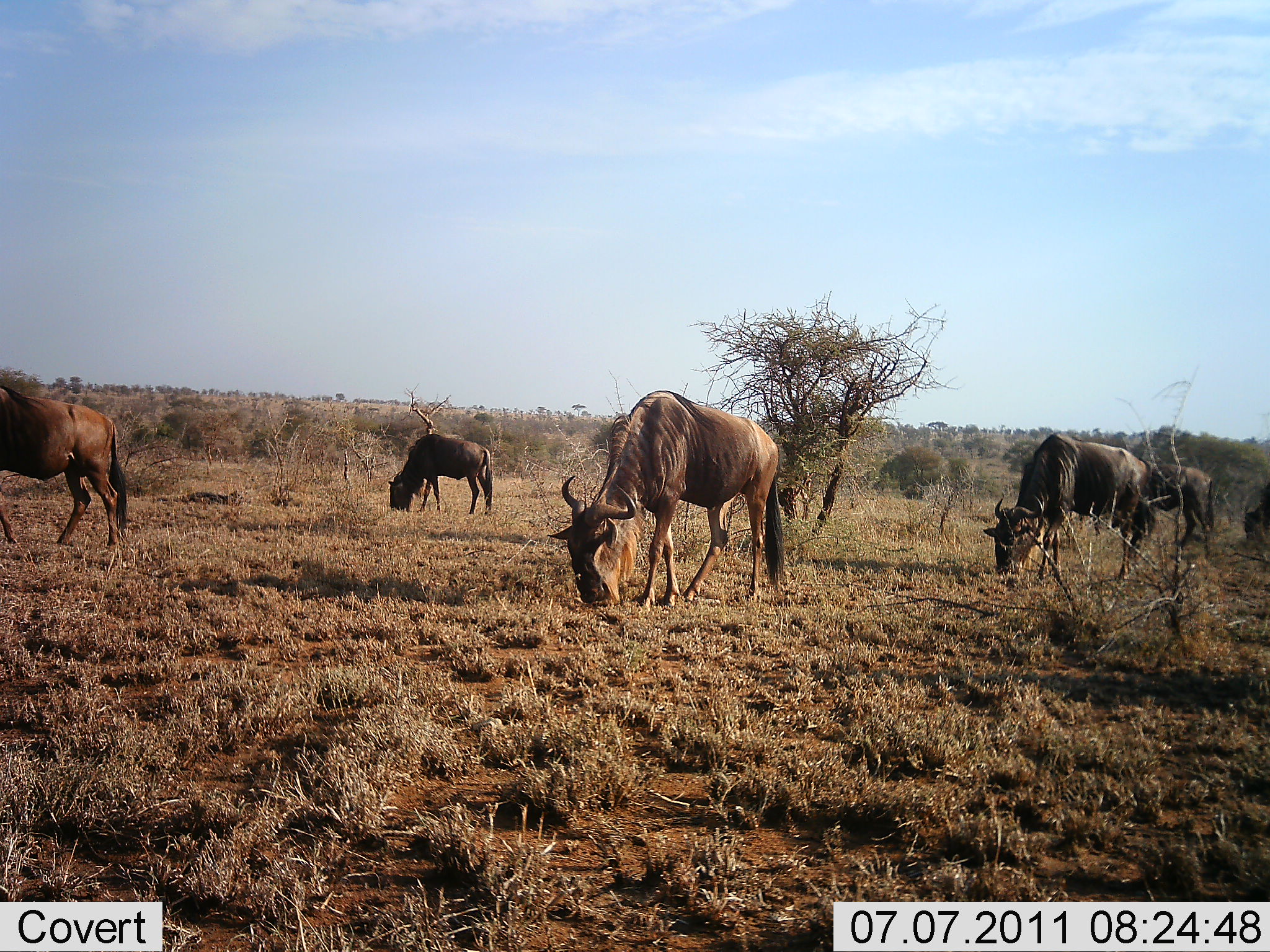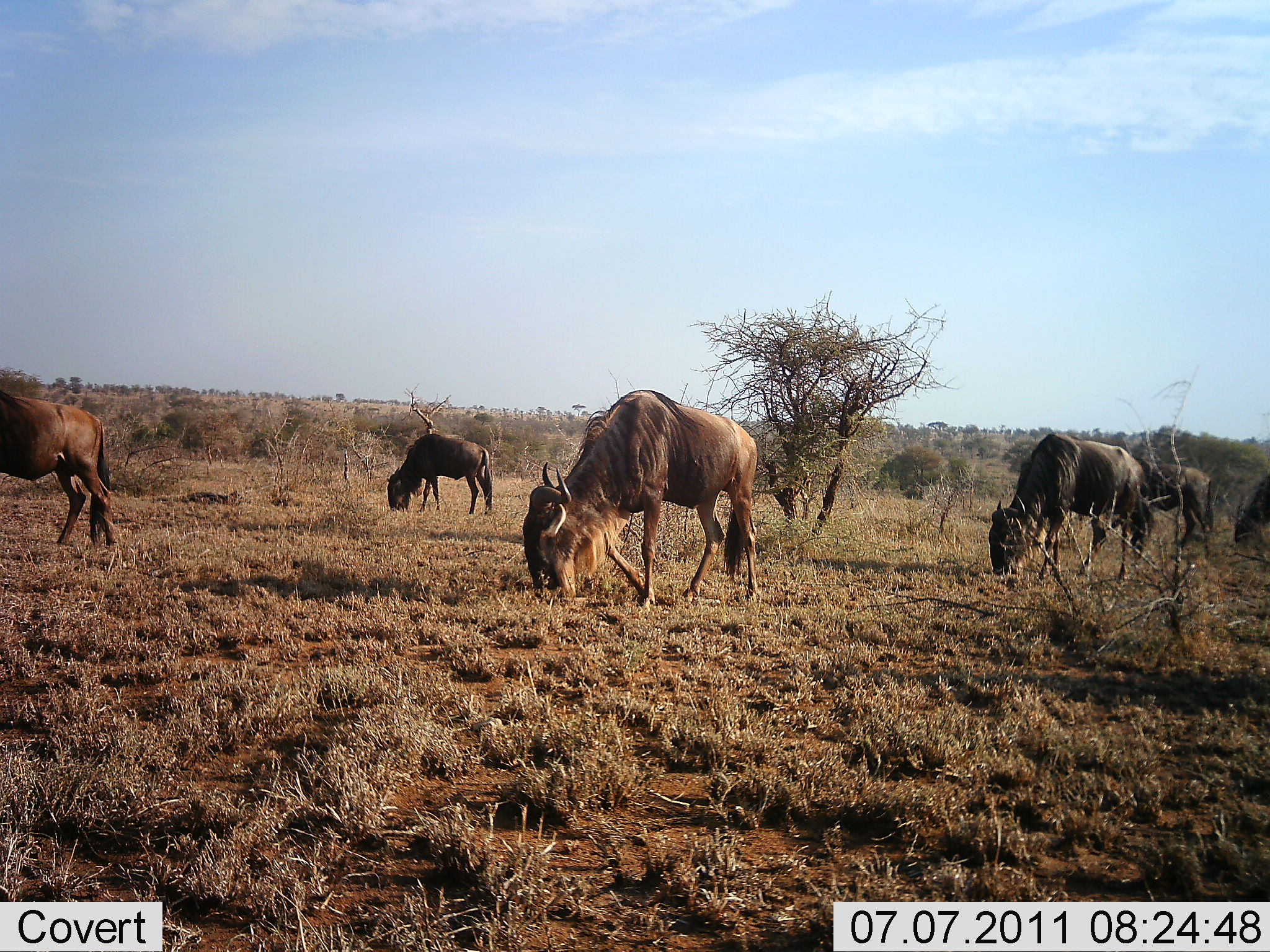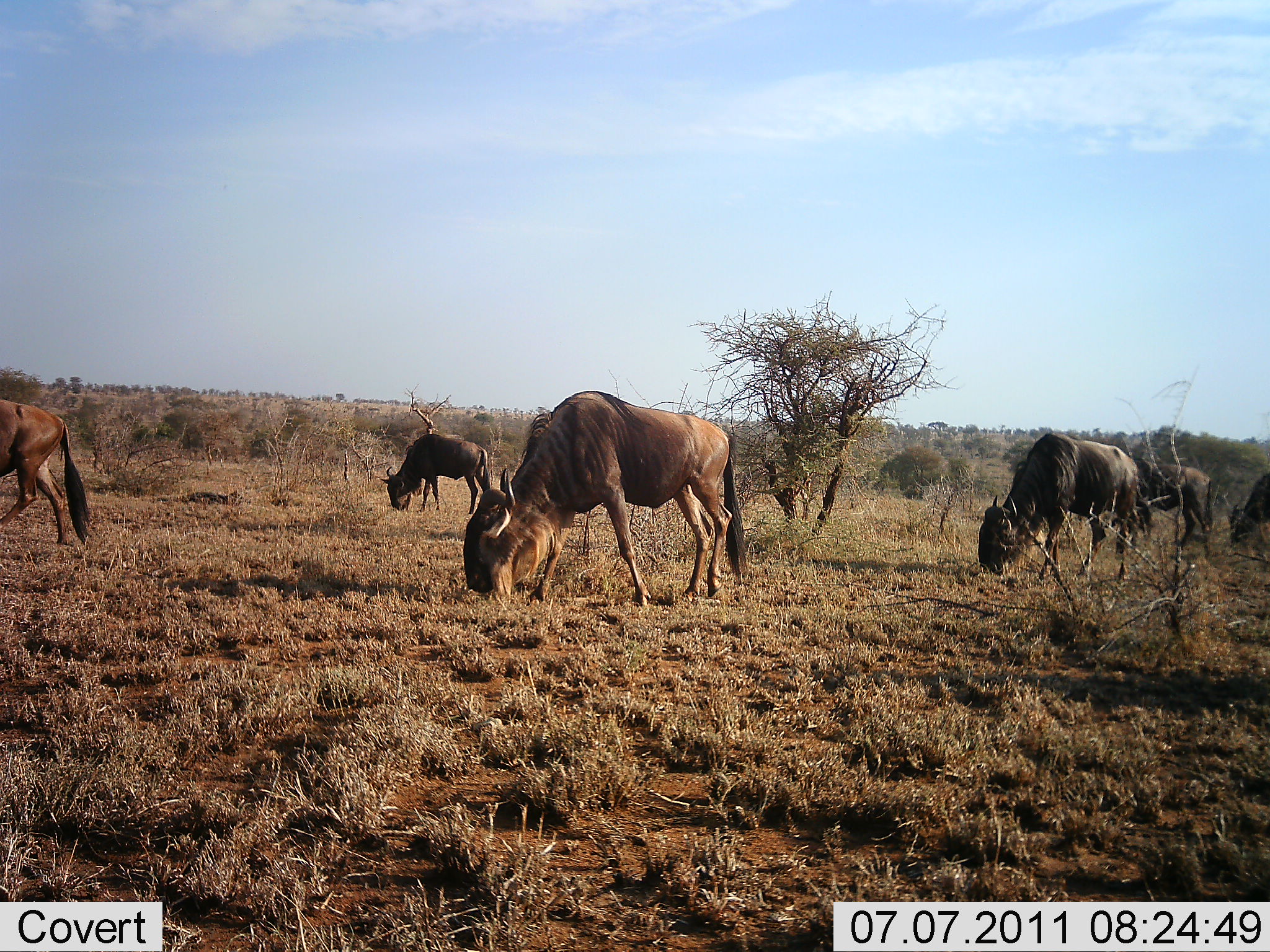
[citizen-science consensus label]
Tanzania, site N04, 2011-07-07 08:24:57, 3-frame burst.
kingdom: Animalia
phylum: Chordata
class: Mammalia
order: Artiodactyla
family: Bovidae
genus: Connochaetes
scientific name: Connochaetes taurinus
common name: blue wildebeest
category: wildebeest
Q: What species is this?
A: Wildebeest (blue wildebeest) (Connochaetes taurinus).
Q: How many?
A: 6.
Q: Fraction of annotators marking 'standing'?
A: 20%.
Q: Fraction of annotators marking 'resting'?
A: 0%.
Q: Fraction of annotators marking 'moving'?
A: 30%.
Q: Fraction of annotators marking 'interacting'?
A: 0%.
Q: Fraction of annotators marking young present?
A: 0%.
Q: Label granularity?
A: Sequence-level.